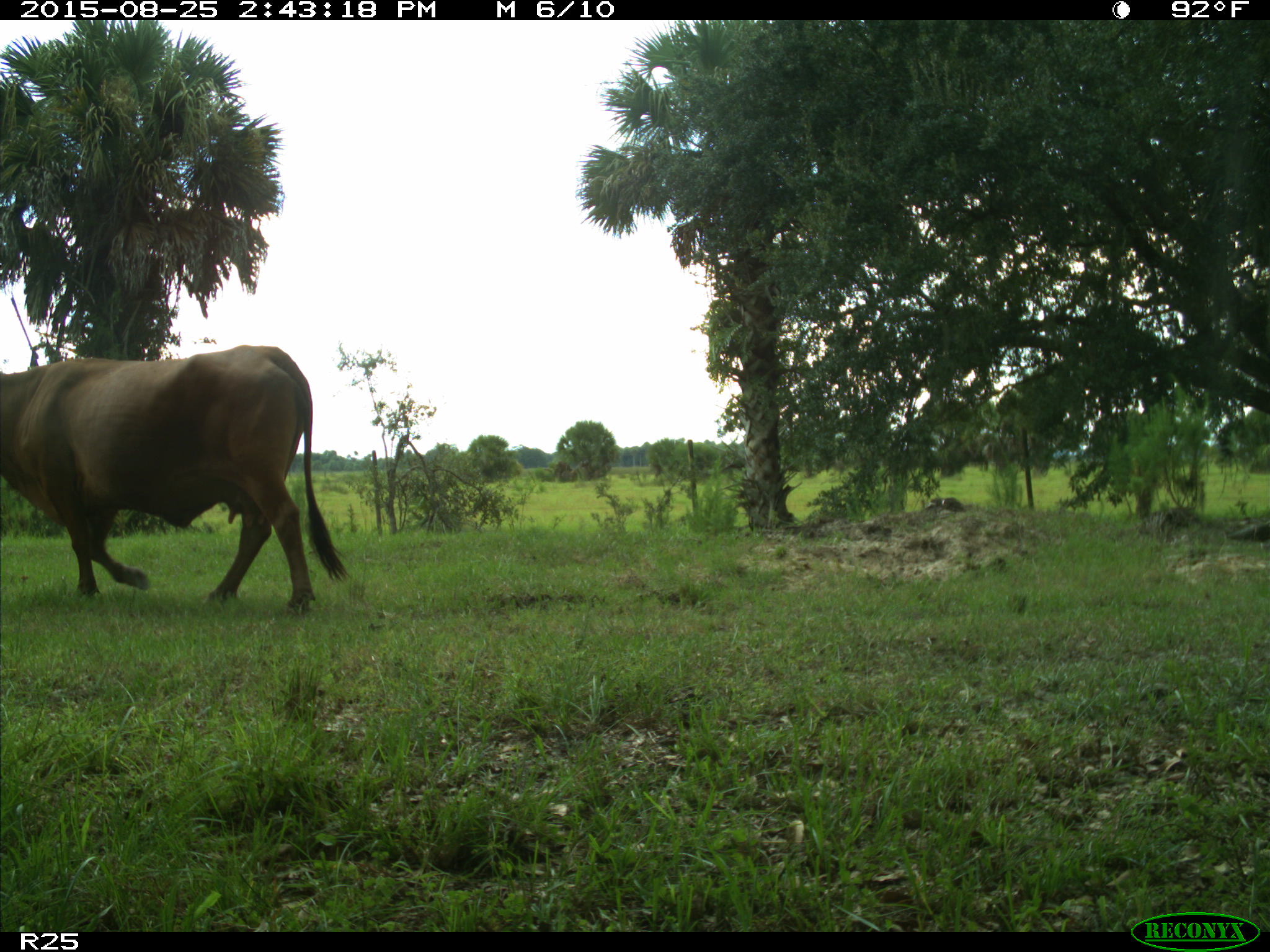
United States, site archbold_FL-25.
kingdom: Animalia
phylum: Chordata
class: Mammalia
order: Artiodactyla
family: Bovidae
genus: Bos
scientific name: Bos taurus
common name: domestic cow